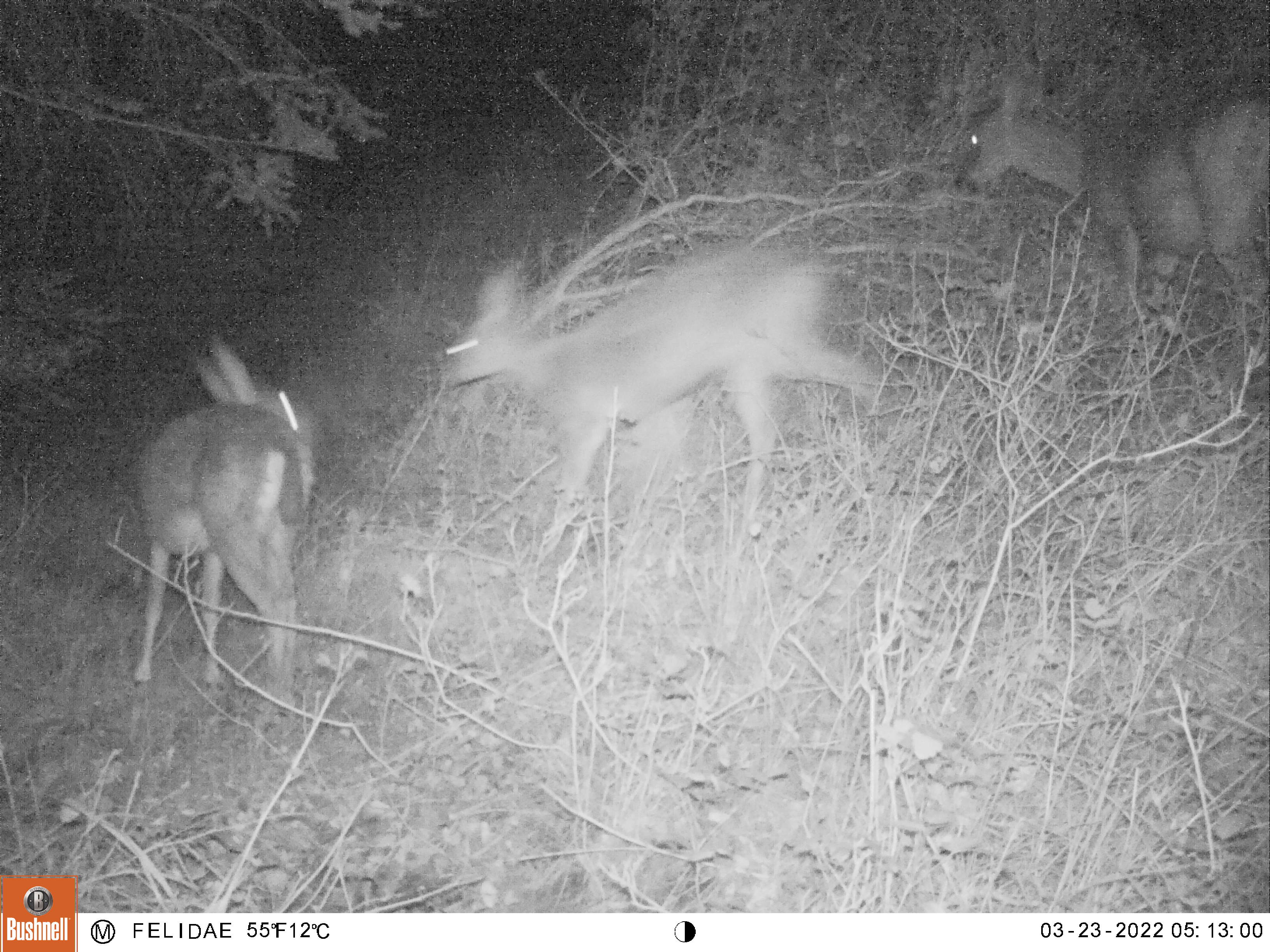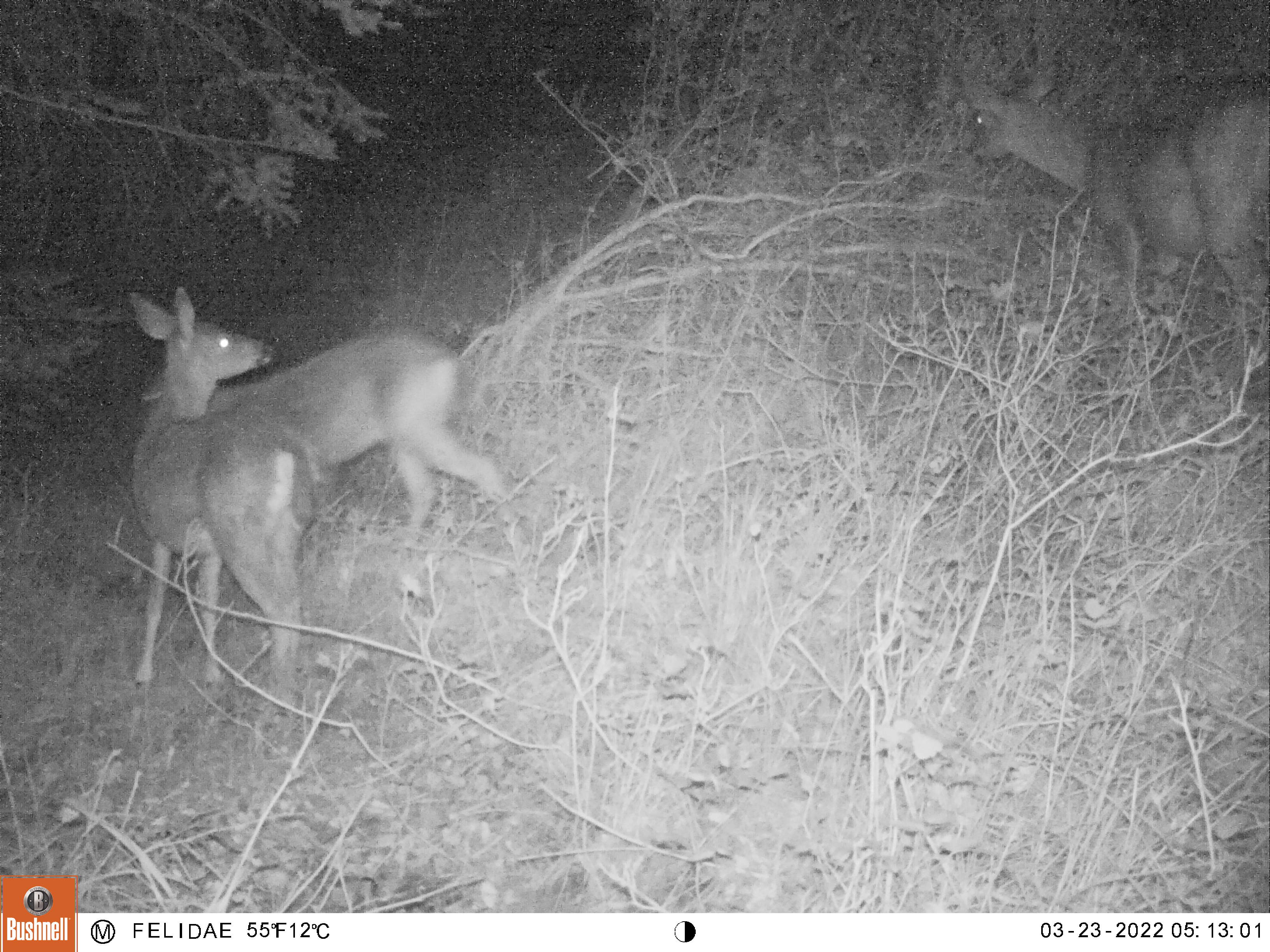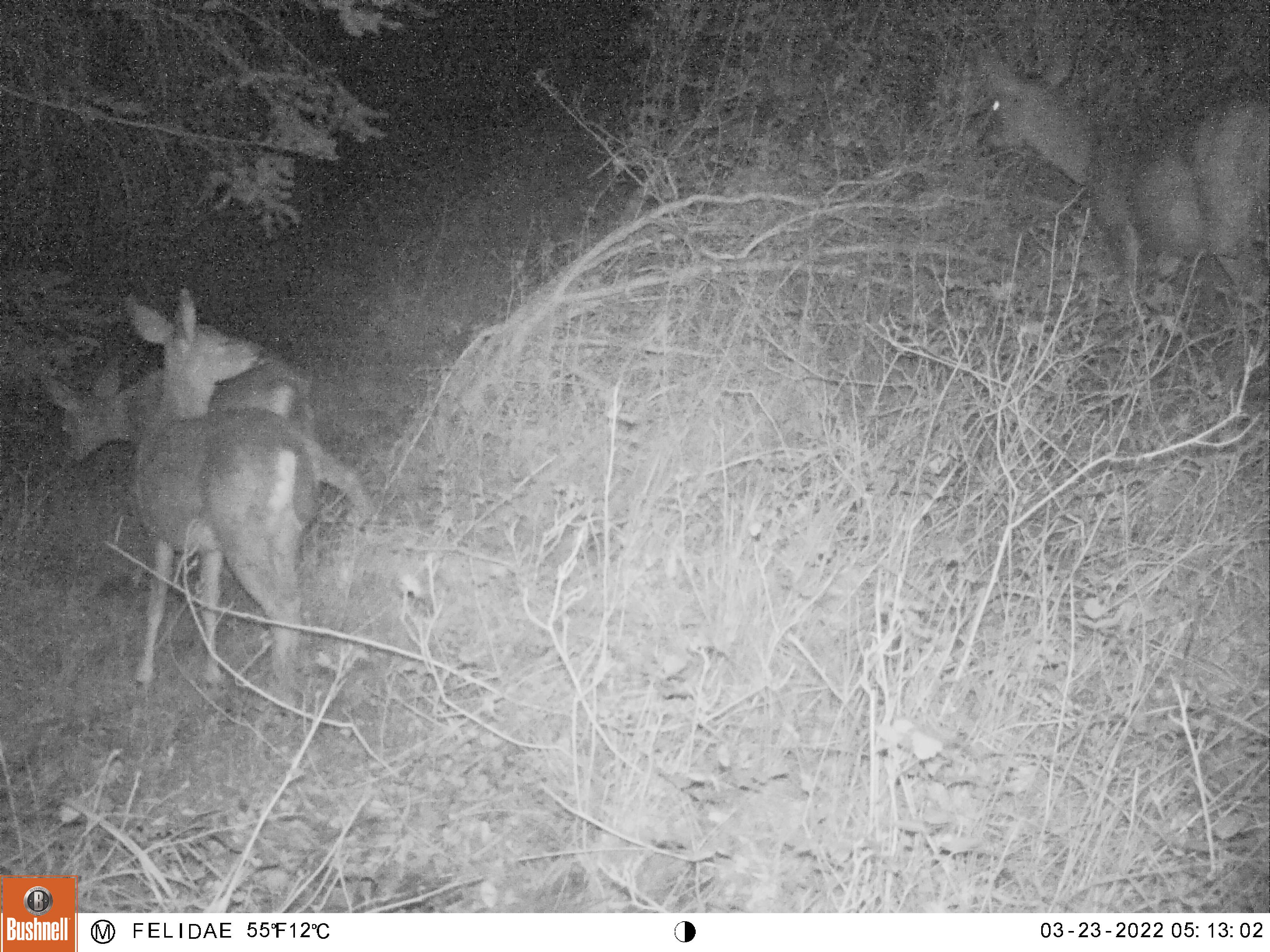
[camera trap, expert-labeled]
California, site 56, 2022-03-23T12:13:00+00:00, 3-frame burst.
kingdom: Animalia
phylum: Chordata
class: Mammalia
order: Artiodactyla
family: Cervidae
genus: Odocoileus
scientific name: Odocoileus hemionus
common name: mule deer